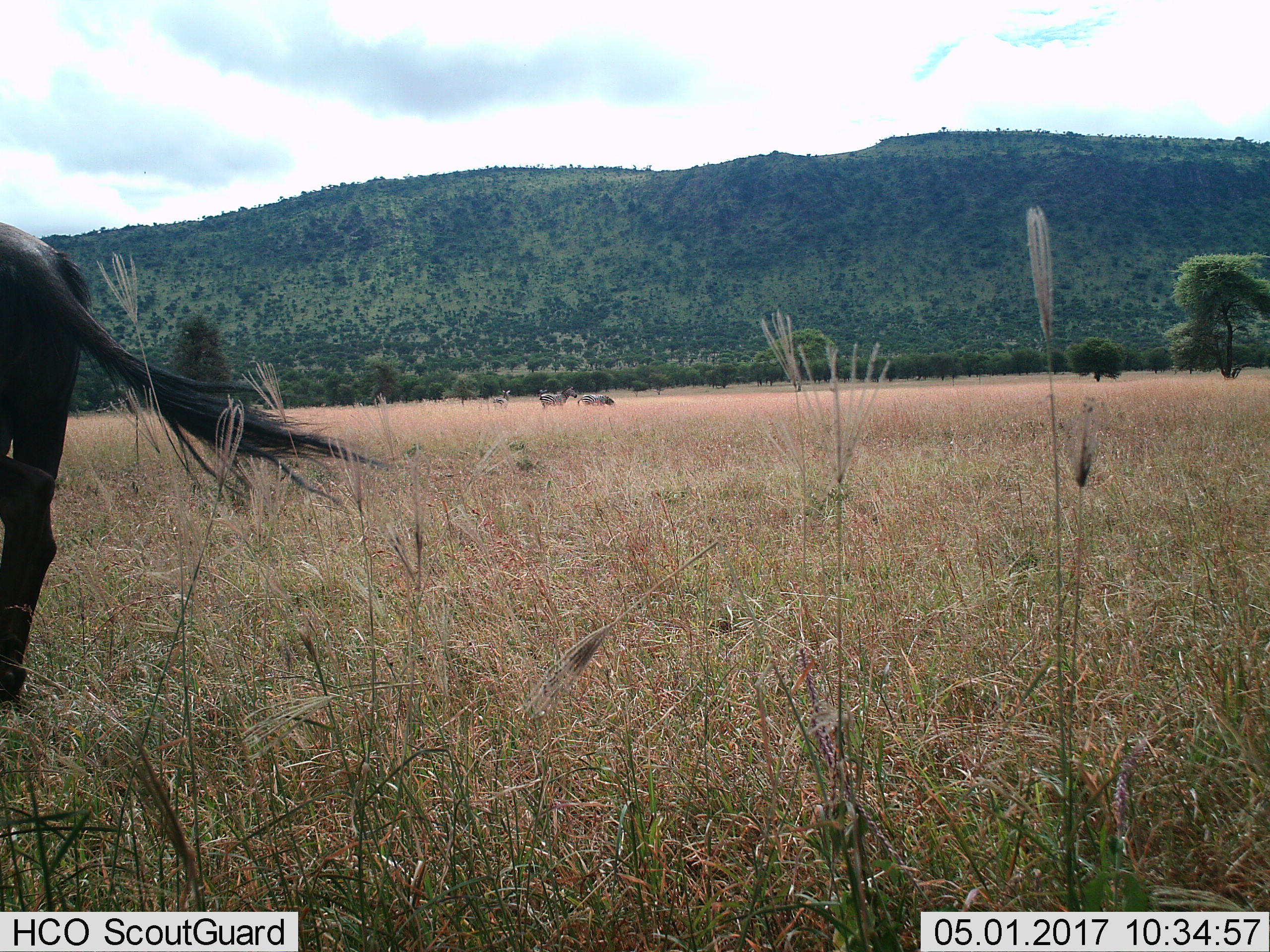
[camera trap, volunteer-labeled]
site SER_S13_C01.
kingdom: Animalia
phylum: Chordata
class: Mammalia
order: Artiodactyla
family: Bovidae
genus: Connochaetes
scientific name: Connochaetes taurinus taurinus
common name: blue wildebeest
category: wildebeestblue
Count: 1.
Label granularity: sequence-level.